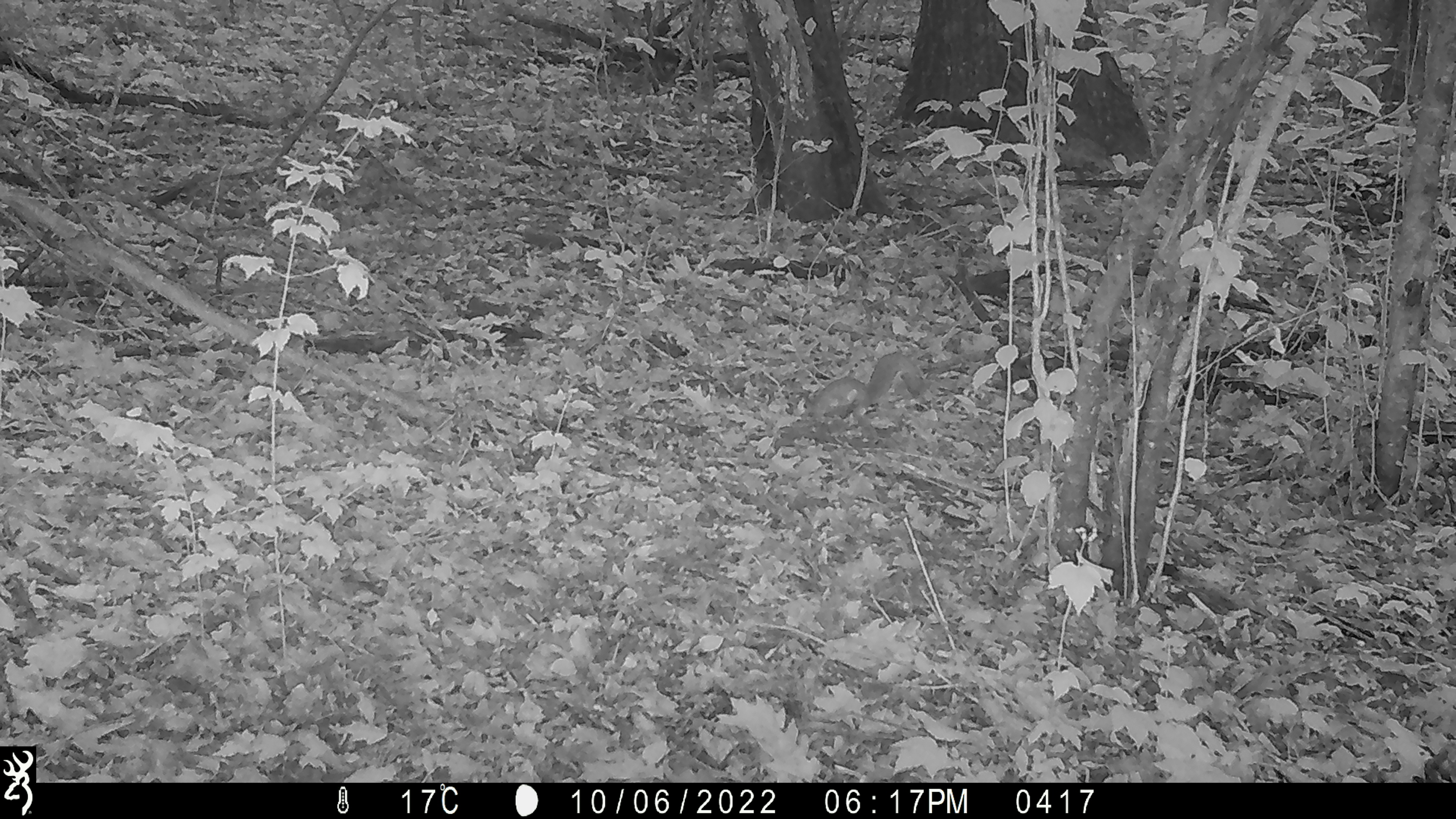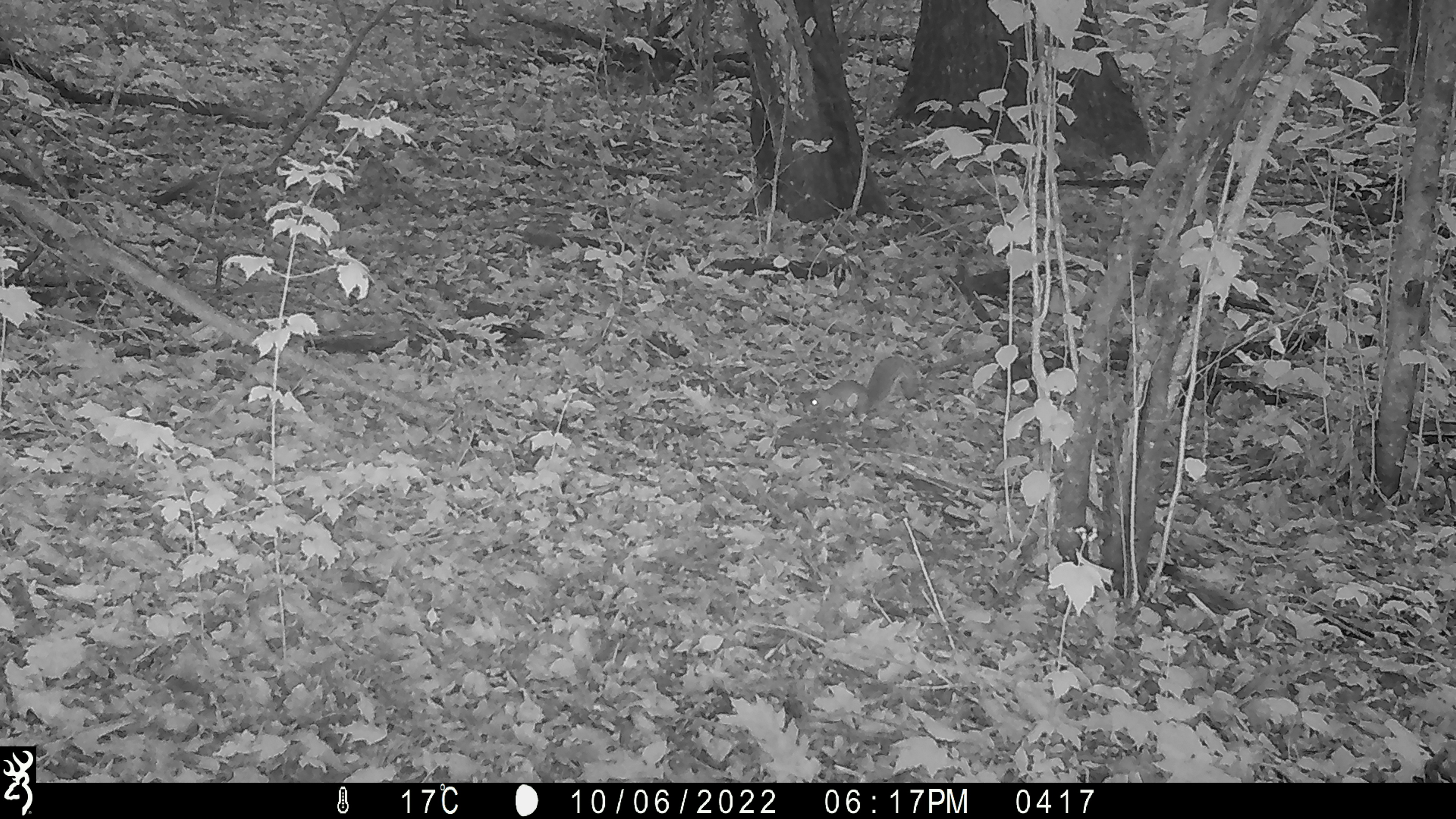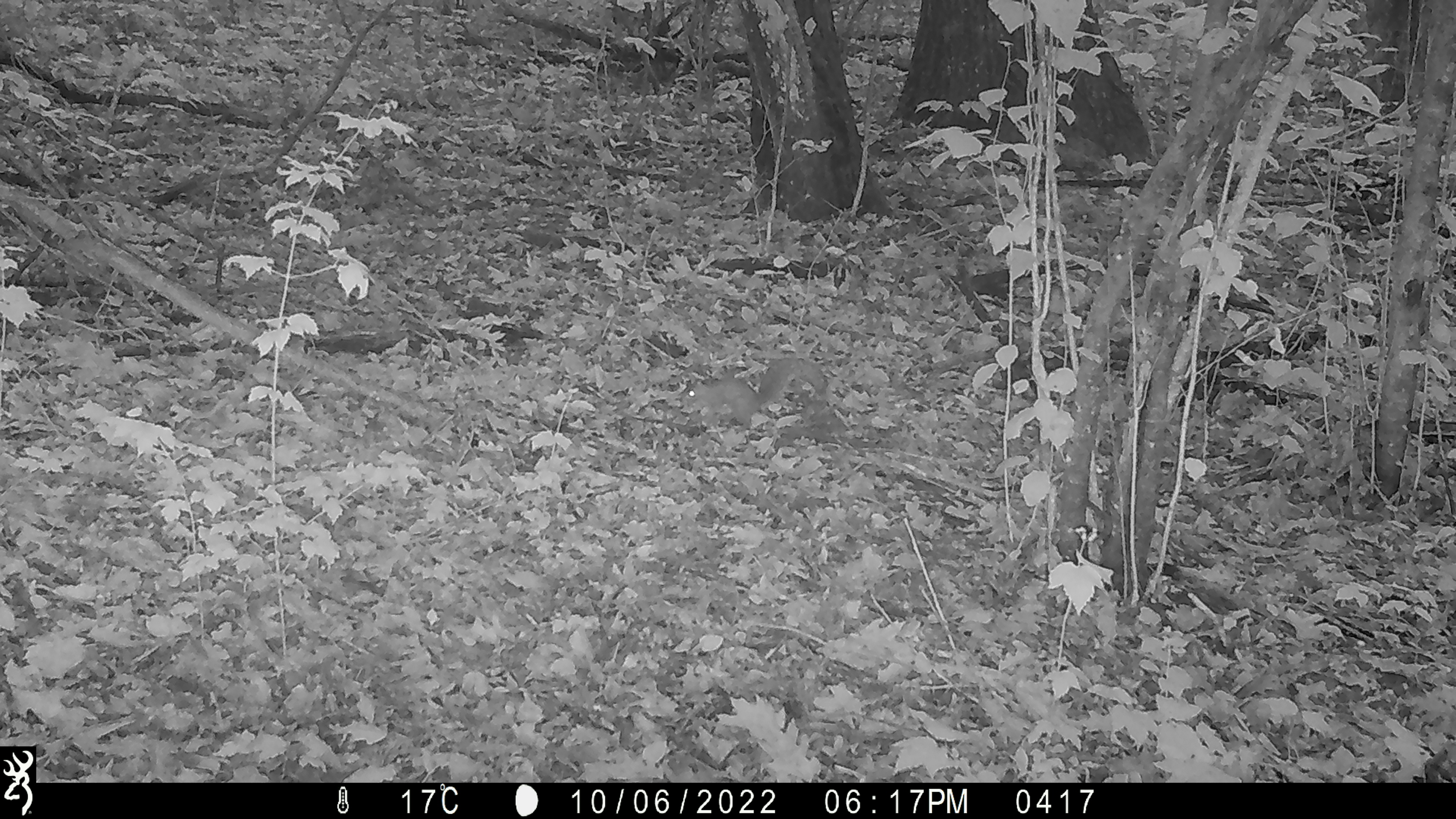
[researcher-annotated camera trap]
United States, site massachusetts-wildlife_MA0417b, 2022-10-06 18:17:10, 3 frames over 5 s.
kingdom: Animalia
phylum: Chordata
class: Mammalia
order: Rodentia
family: Sciuridae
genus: Sciurus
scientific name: Sciurus carolinensis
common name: gray squirrel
Gray squirrel (Sciurus carolinensis).